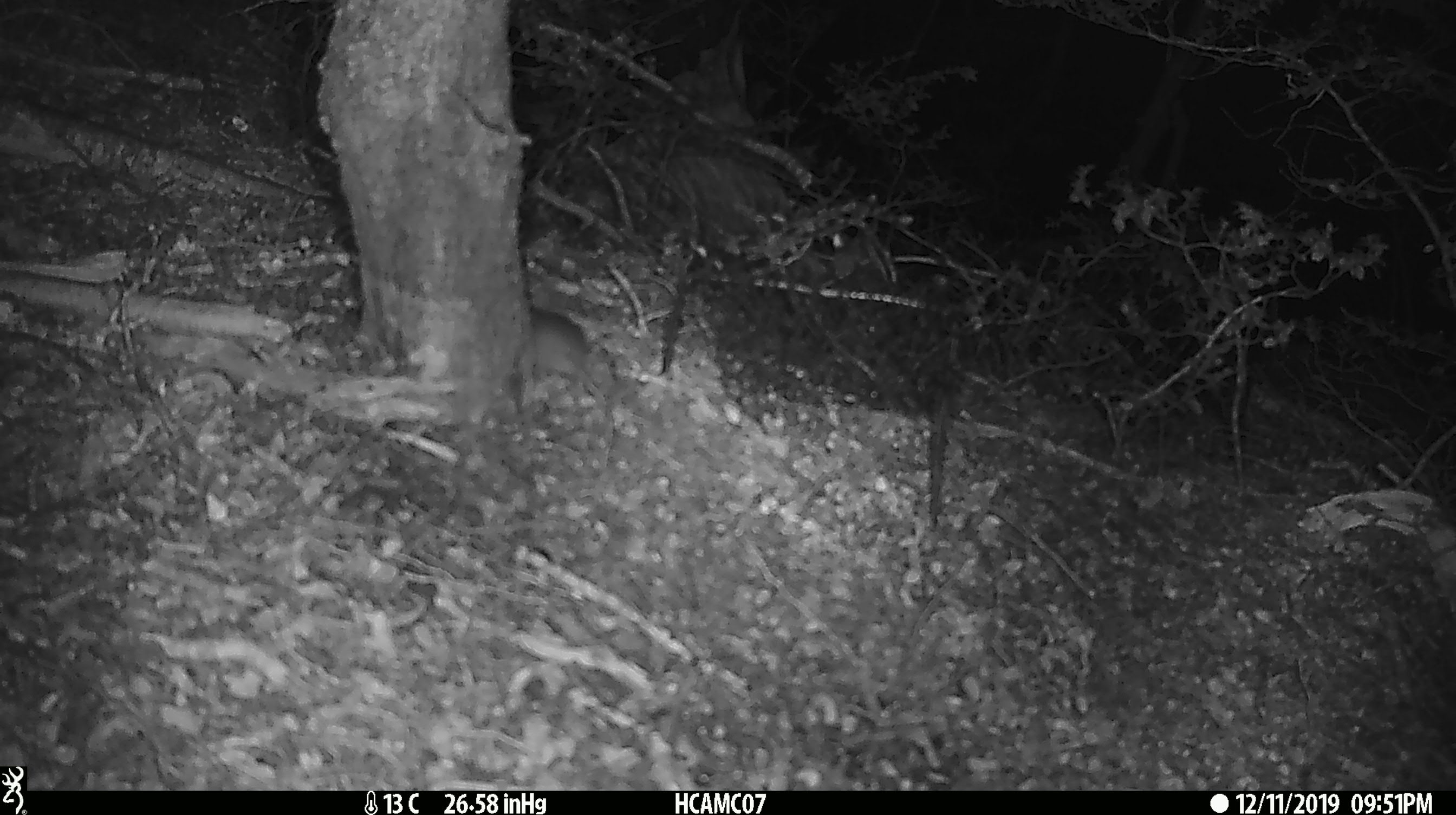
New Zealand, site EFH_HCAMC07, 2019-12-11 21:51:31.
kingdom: Animalia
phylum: Chordata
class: Mammalia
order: Rodentia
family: Muridae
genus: Mus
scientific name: Mus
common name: mouse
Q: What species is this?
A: Mouse (Mus).